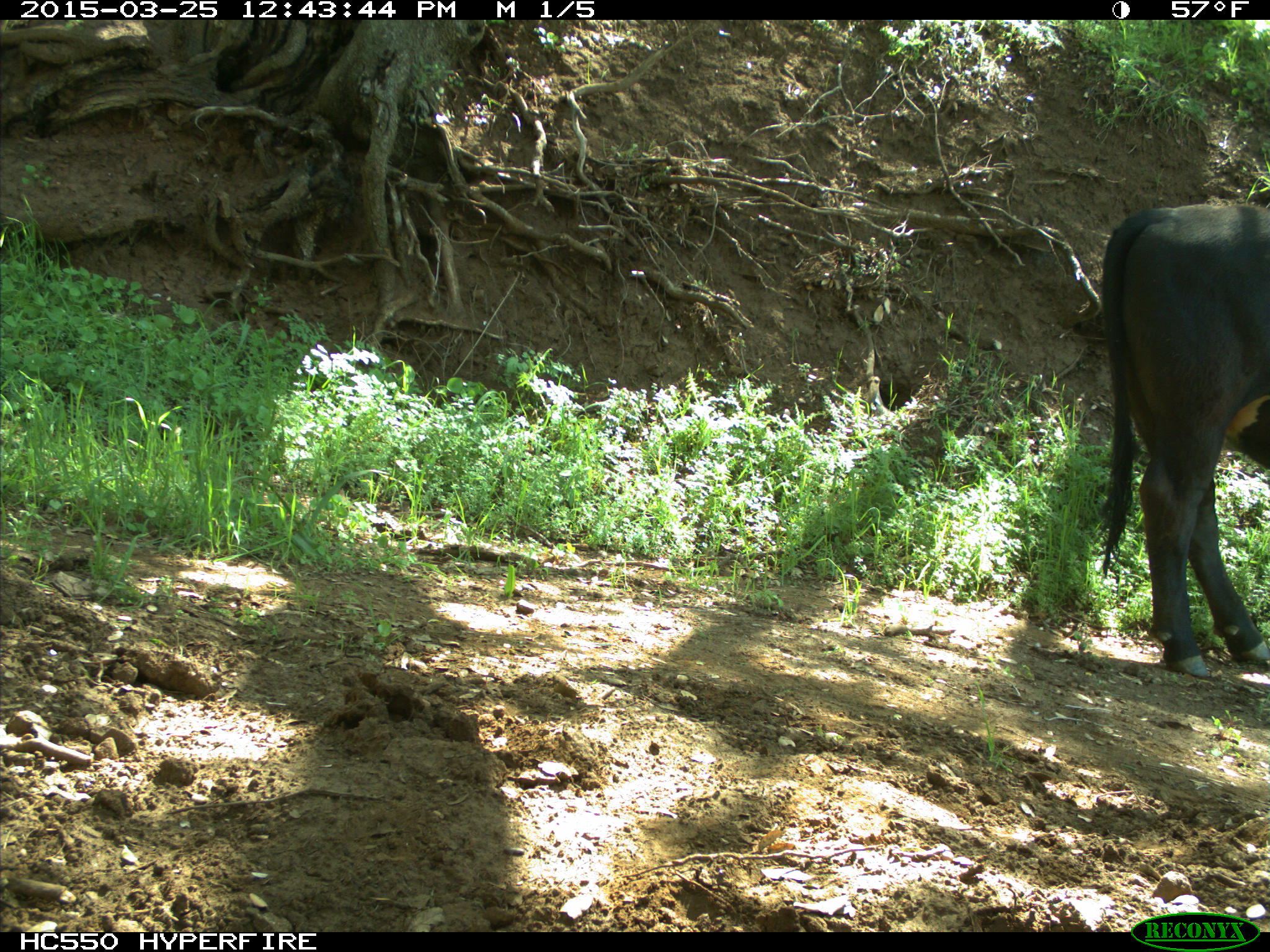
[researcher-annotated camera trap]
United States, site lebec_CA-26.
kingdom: Animalia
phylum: Chordata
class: Mammalia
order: Artiodactyla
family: Bovidae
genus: Bos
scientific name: Bos taurus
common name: domestic cow